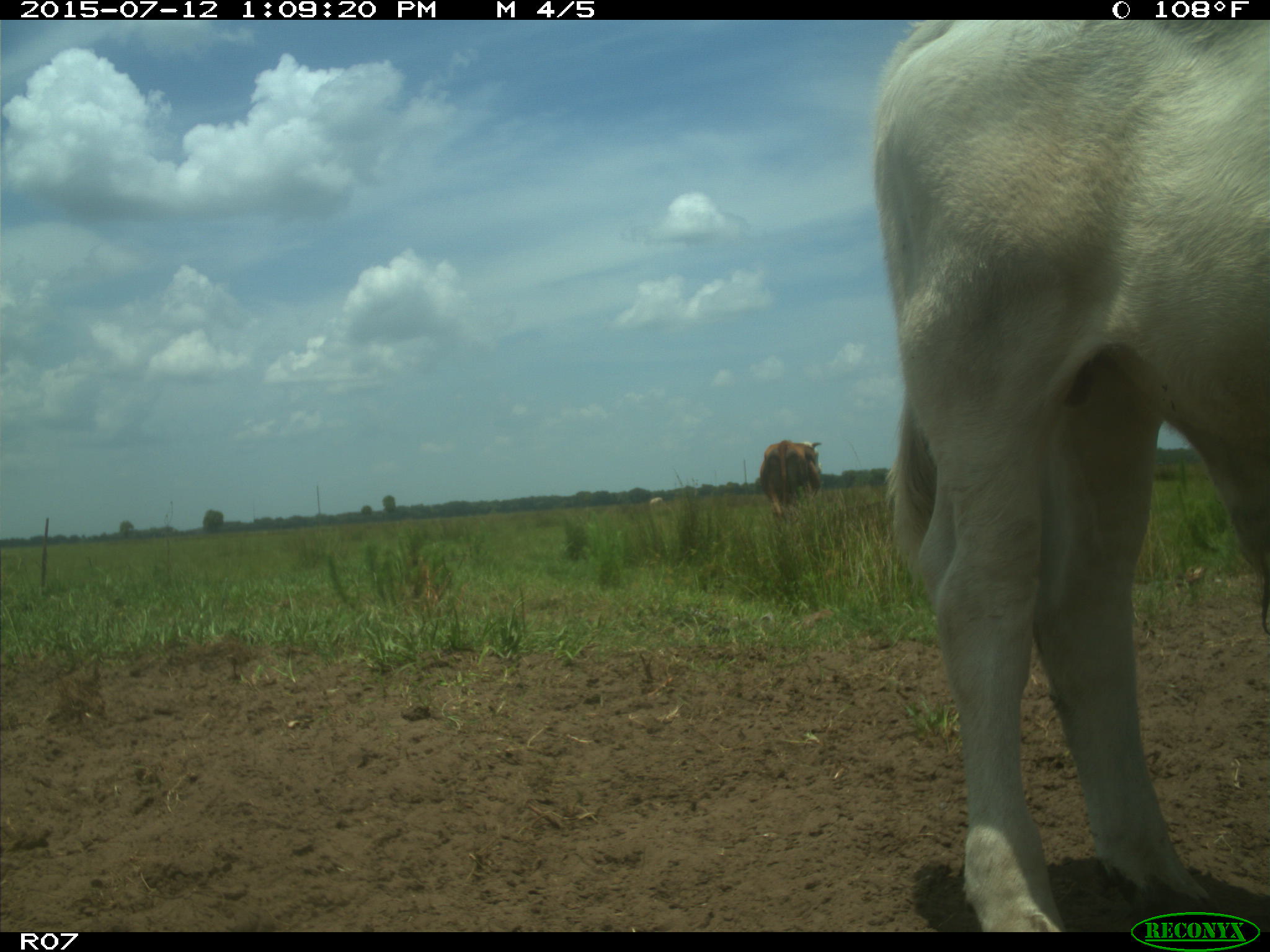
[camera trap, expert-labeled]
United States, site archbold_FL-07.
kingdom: Animalia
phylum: Chordata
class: Mammalia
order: Artiodactyla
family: Bovidae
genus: Bos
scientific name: Bos taurus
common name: domestic cow